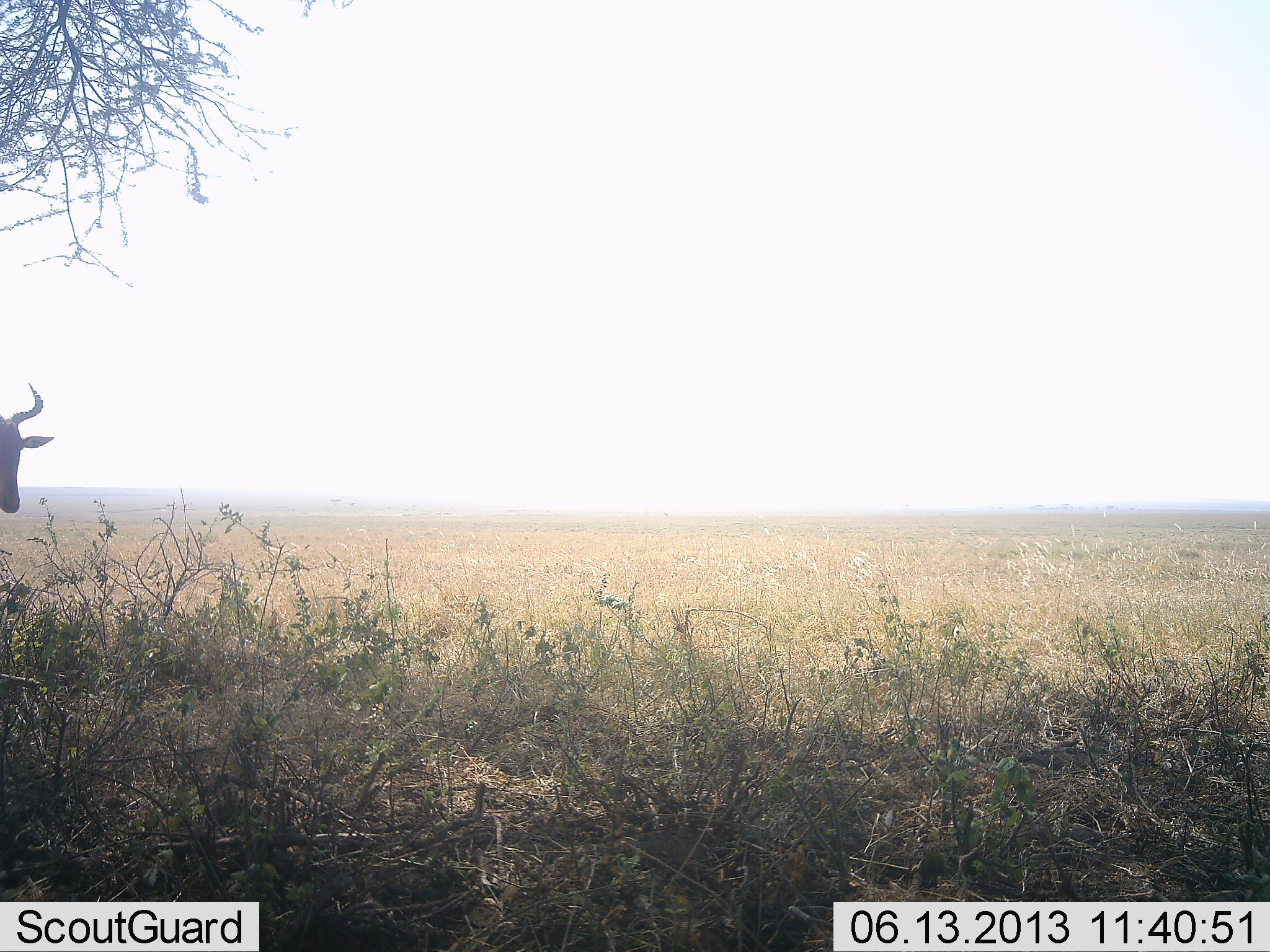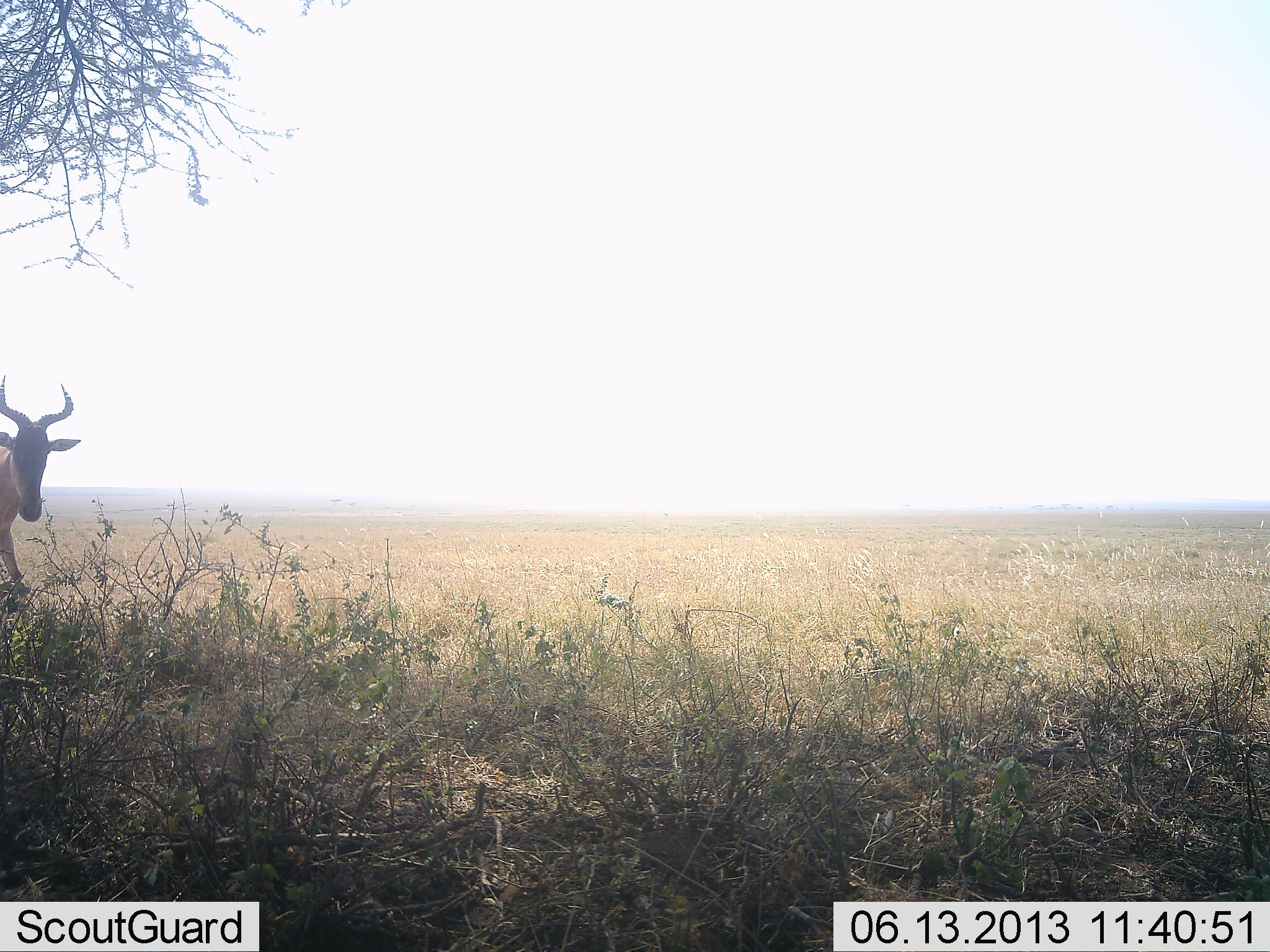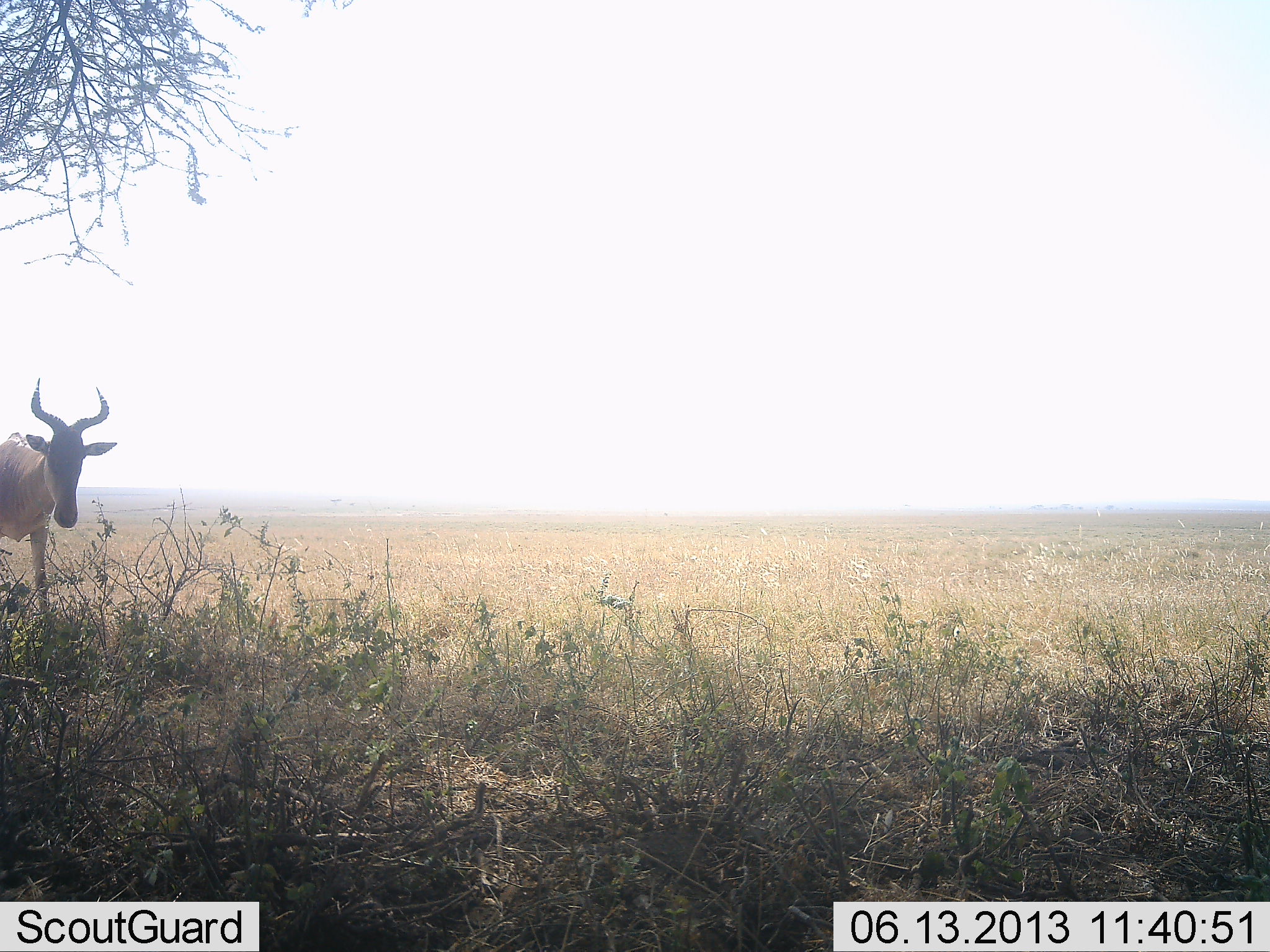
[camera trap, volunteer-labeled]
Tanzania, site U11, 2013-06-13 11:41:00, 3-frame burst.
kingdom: Animalia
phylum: Chordata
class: Mammalia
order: Artiodactyla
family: Bovidae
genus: Alcelaphus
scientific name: Alcelaphus buselaphus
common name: hartebeest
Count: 1.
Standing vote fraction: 10%.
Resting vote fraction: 0%.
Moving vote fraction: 90%.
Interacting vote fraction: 0%.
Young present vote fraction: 0%.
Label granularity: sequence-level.